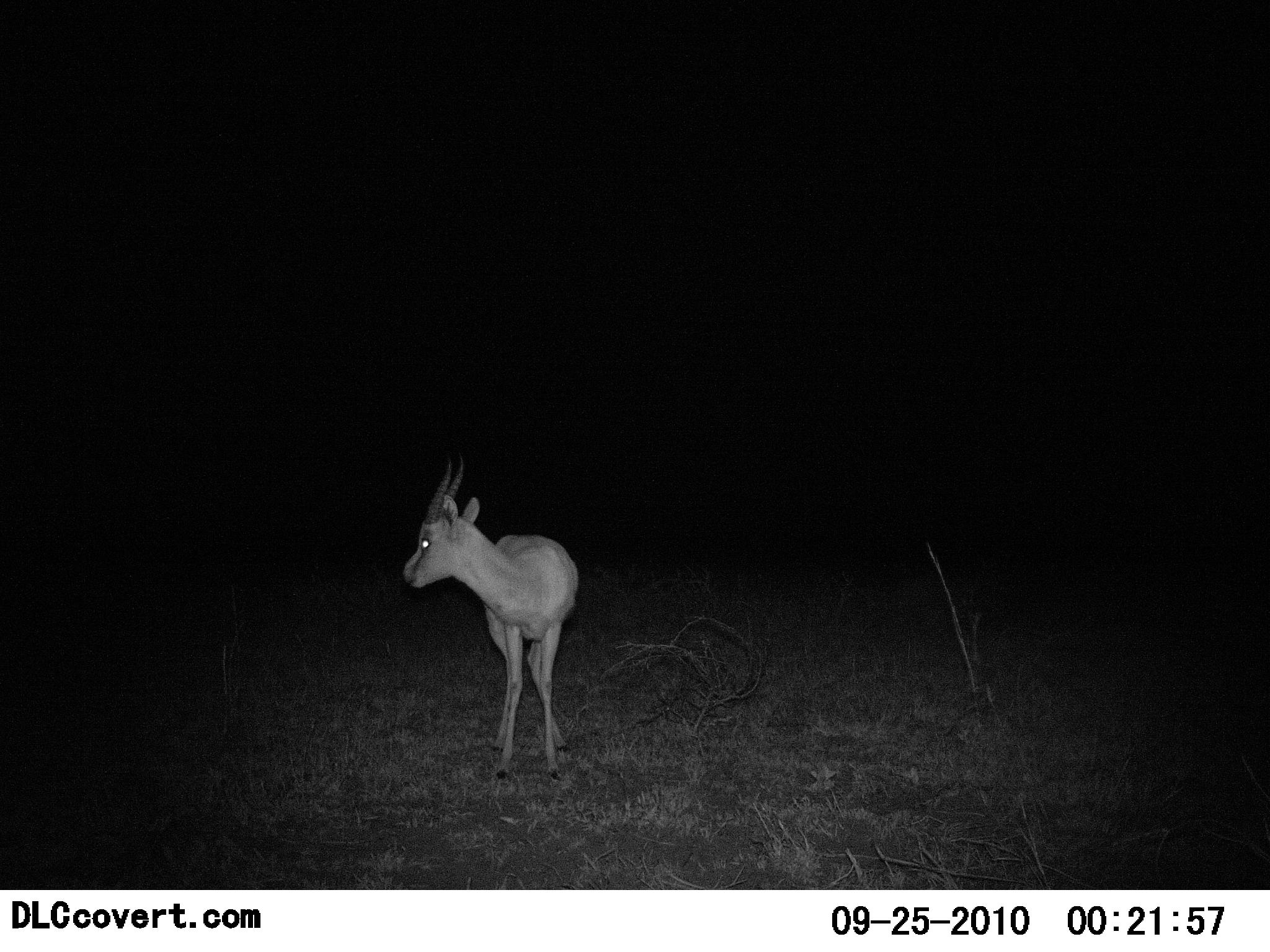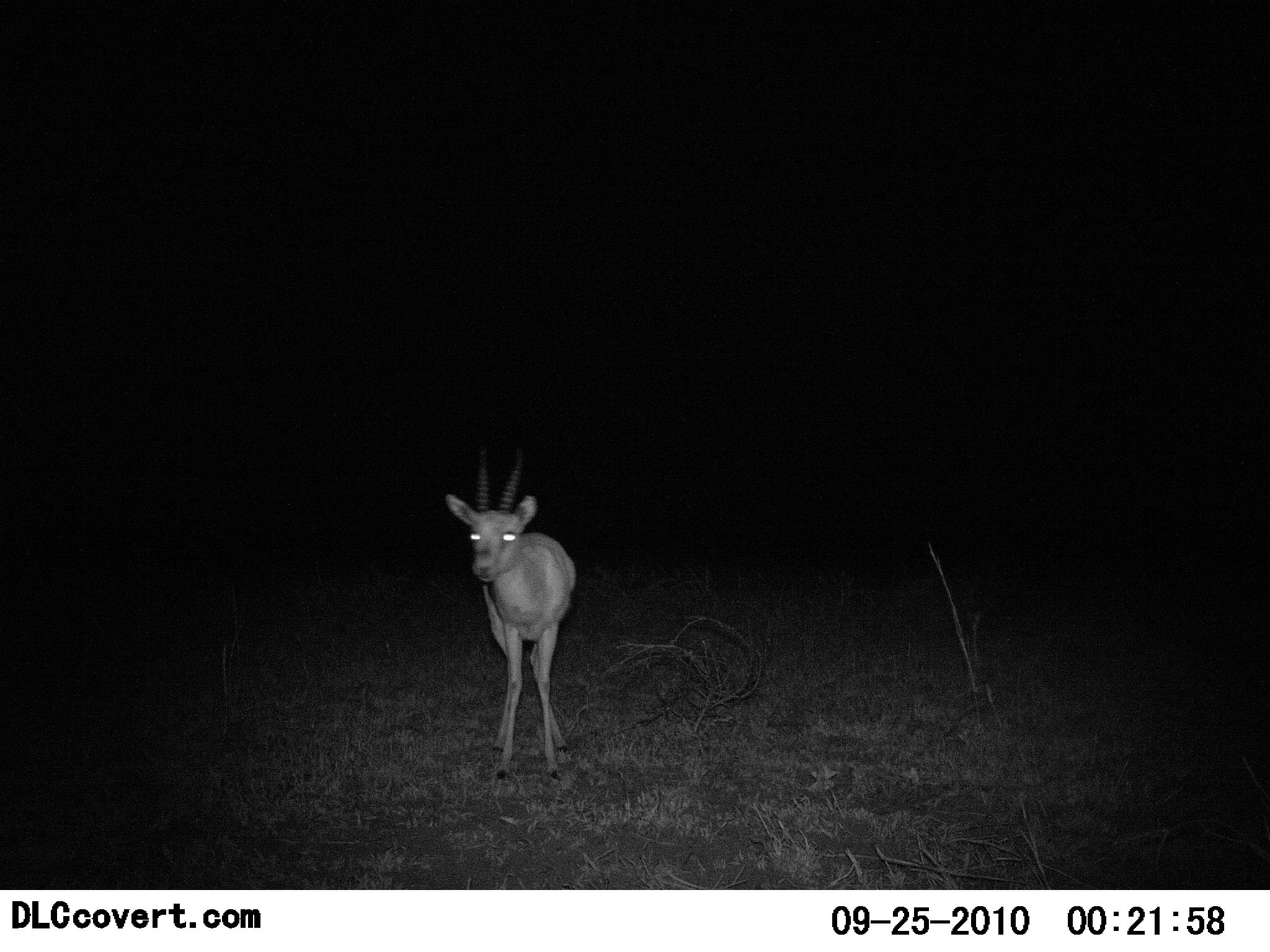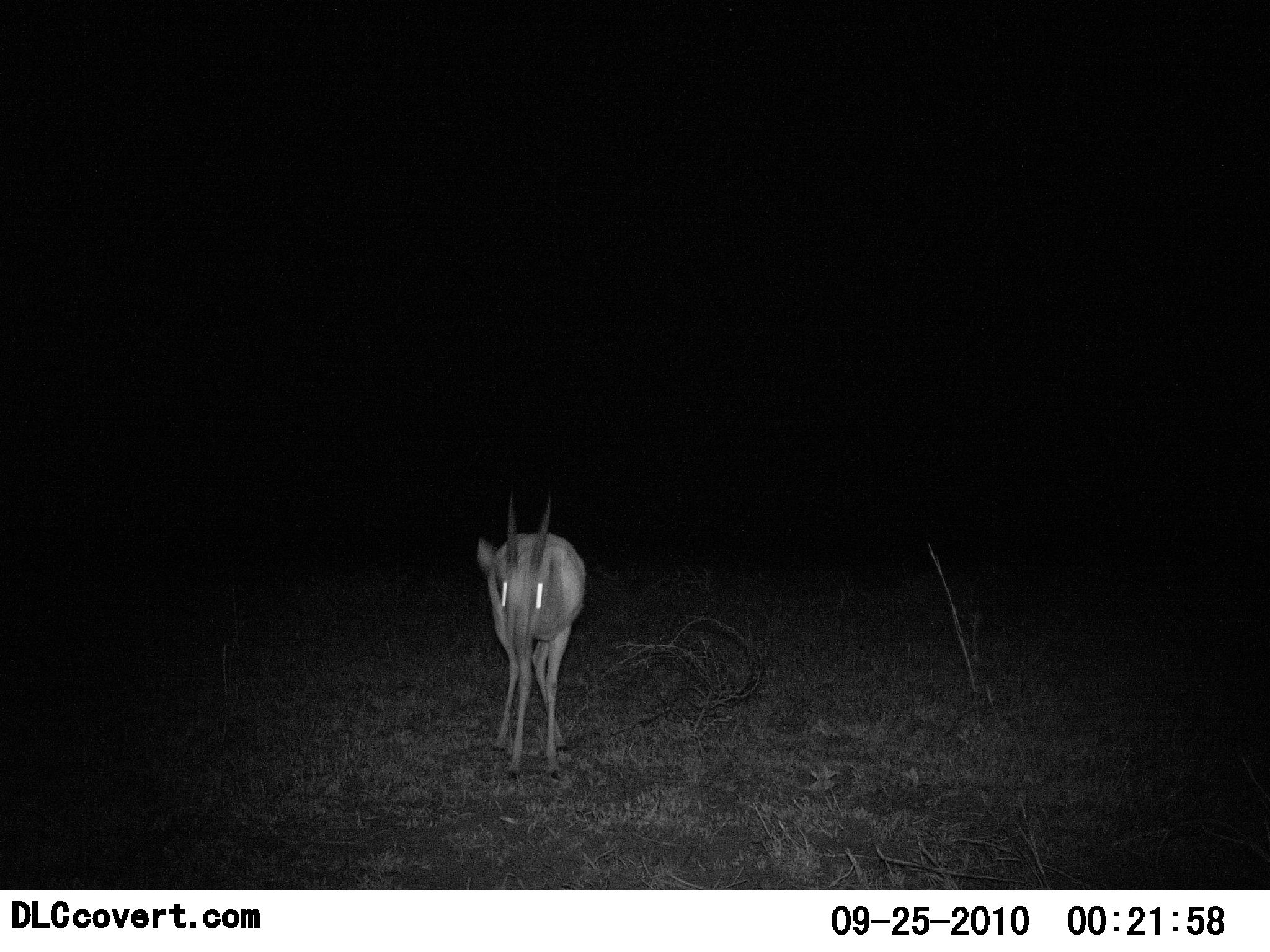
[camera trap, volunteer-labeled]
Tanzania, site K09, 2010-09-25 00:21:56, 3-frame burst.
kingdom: Animalia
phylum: Chordata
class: Mammalia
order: Artiodactyla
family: Bovidae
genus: Eudorcas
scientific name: Eudorcas thomsonii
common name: thomson's gazelle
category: gazellethomsons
Gazellethomsons (thomson's gazelle) (Eudorcas thomsonii), count 1. Behavior (volunteer vote fractions): standing 83%, resting 0%, moving 17%, interacting 0%. Young present (vote fraction): 0%. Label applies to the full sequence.